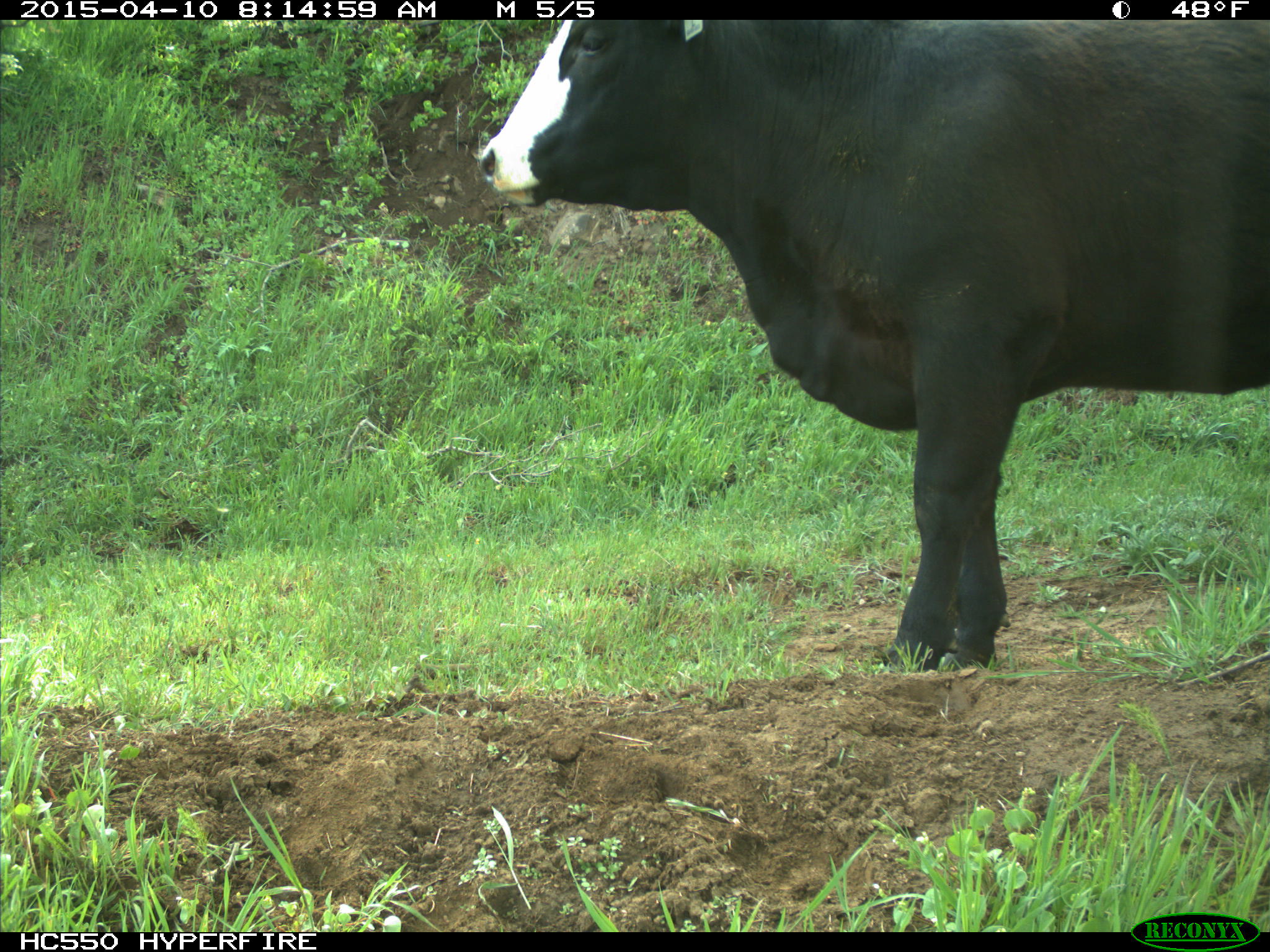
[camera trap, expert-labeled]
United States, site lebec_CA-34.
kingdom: Animalia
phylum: Chordata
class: Mammalia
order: Artiodactyla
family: Bovidae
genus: Bos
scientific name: Bos taurus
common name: domestic cow